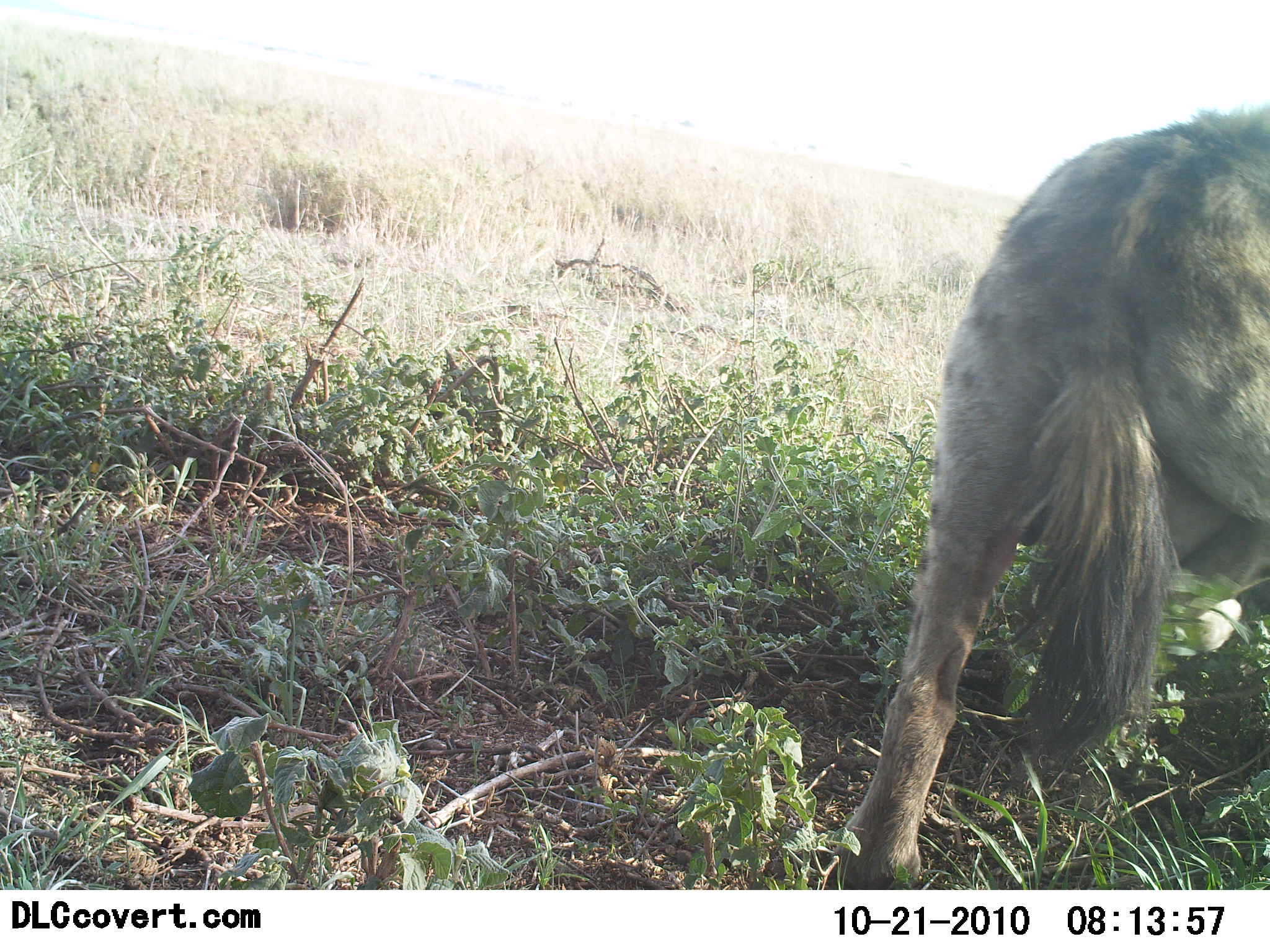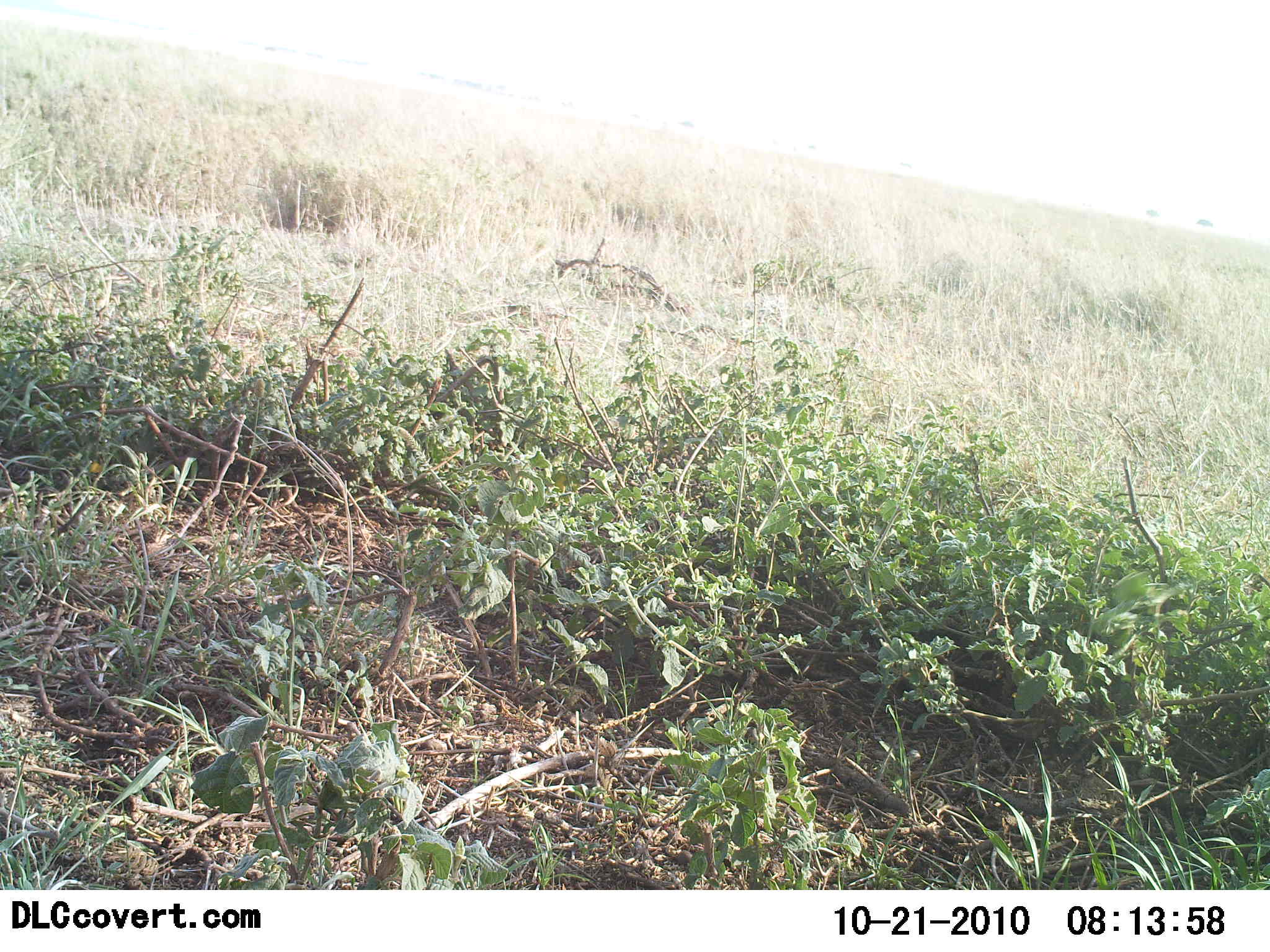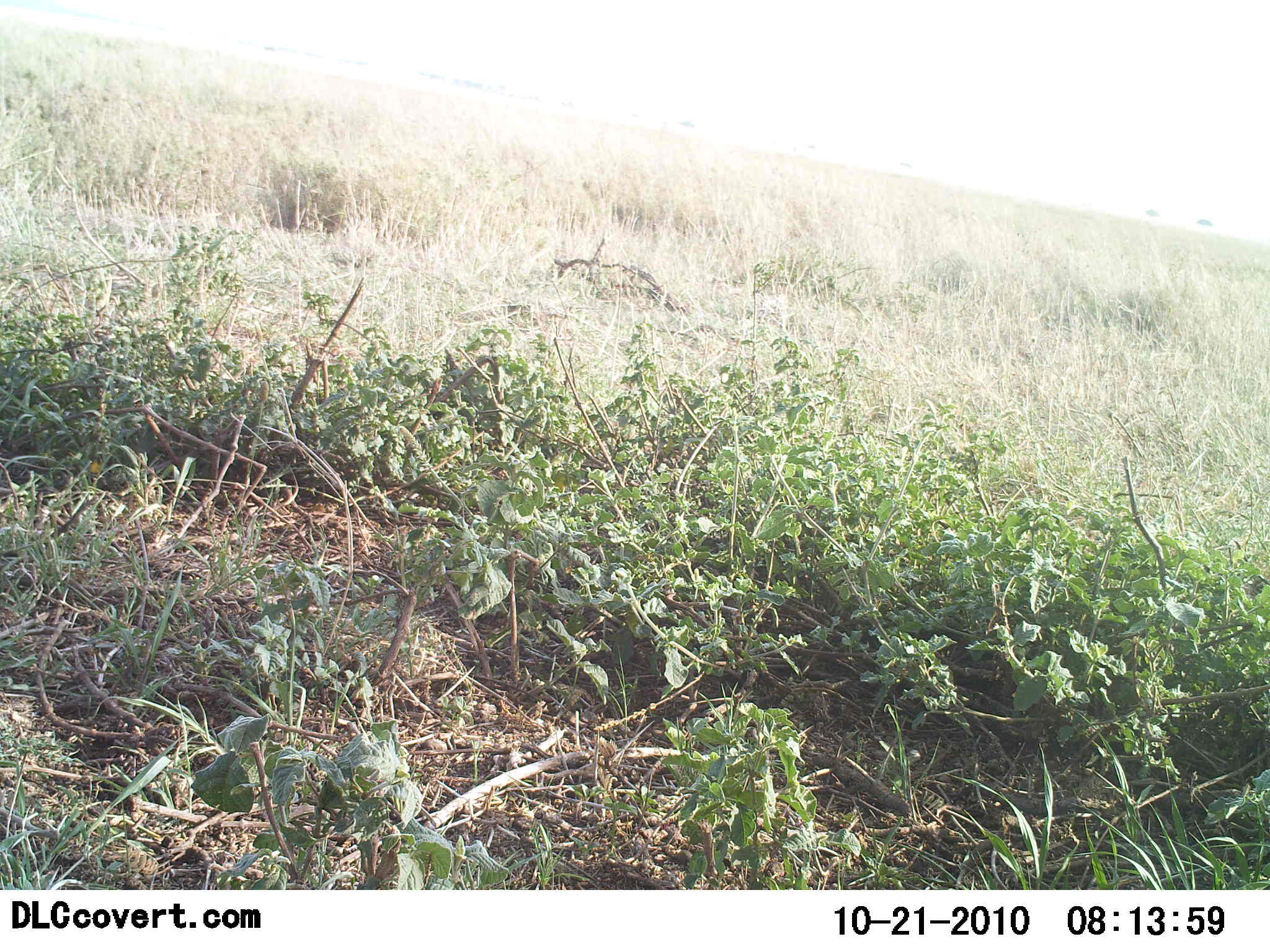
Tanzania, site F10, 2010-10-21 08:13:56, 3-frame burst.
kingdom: Animalia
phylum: Chordata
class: Mammalia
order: Carnivora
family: Hyaenidae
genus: Crocuta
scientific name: Crocuta crocuta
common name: spotted hyena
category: hyenaspotted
Hyenaspotted (spotted hyena) (Crocuta crocuta), count 1. Behavior (volunteer vote fractions): standing 18%, resting 0%, moving 82%, interacting 0%. Young present (vote fraction): 0%. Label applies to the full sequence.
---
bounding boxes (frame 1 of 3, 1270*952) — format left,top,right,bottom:
animal: 827,106,1270,889